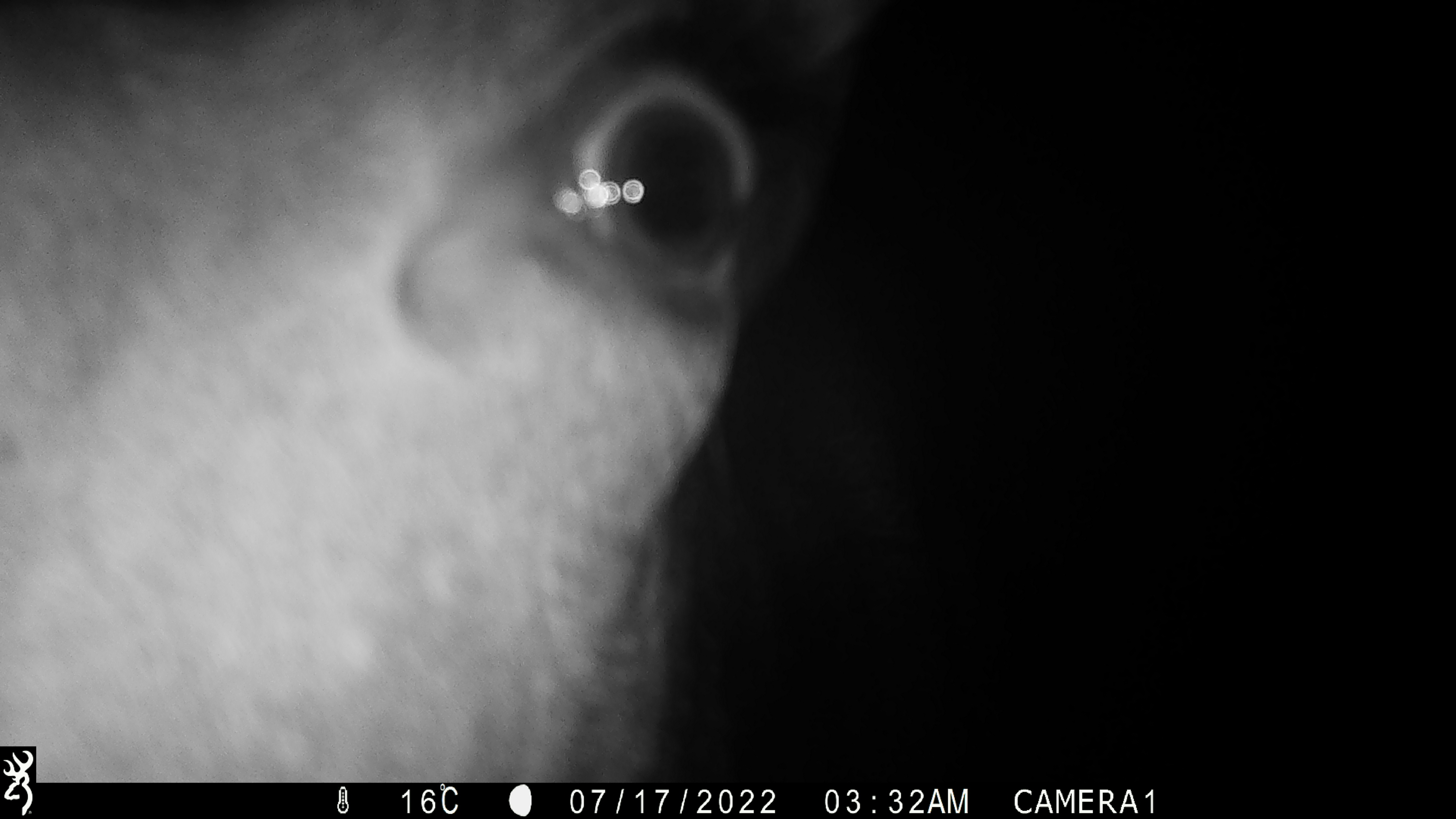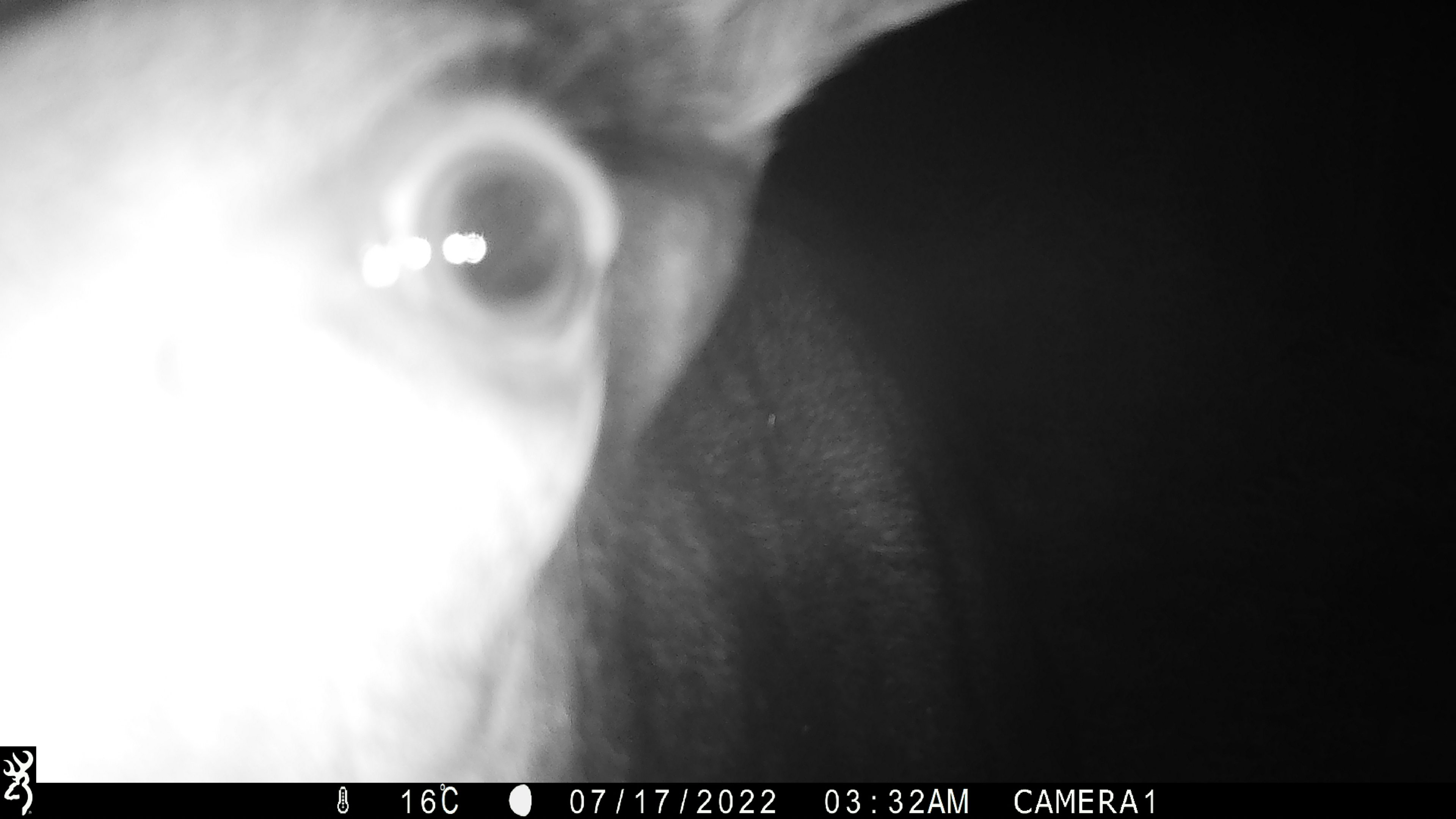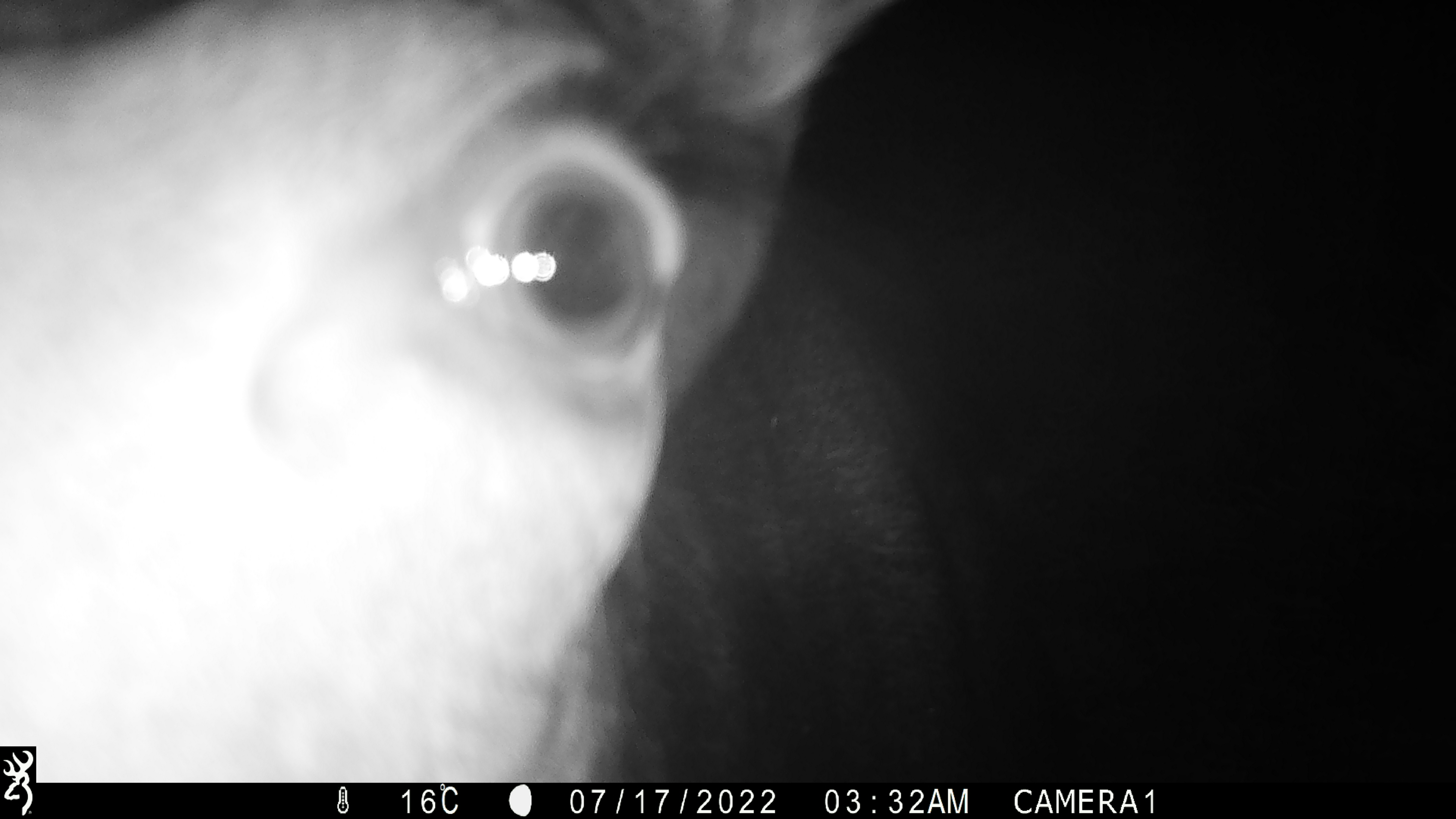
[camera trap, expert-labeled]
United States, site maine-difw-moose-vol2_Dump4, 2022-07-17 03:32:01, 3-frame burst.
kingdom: Animalia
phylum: Chordata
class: Mammalia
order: Artiodactyla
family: Cervidae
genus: Alces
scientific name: Alces alces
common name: moose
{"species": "moose (Alces alces)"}